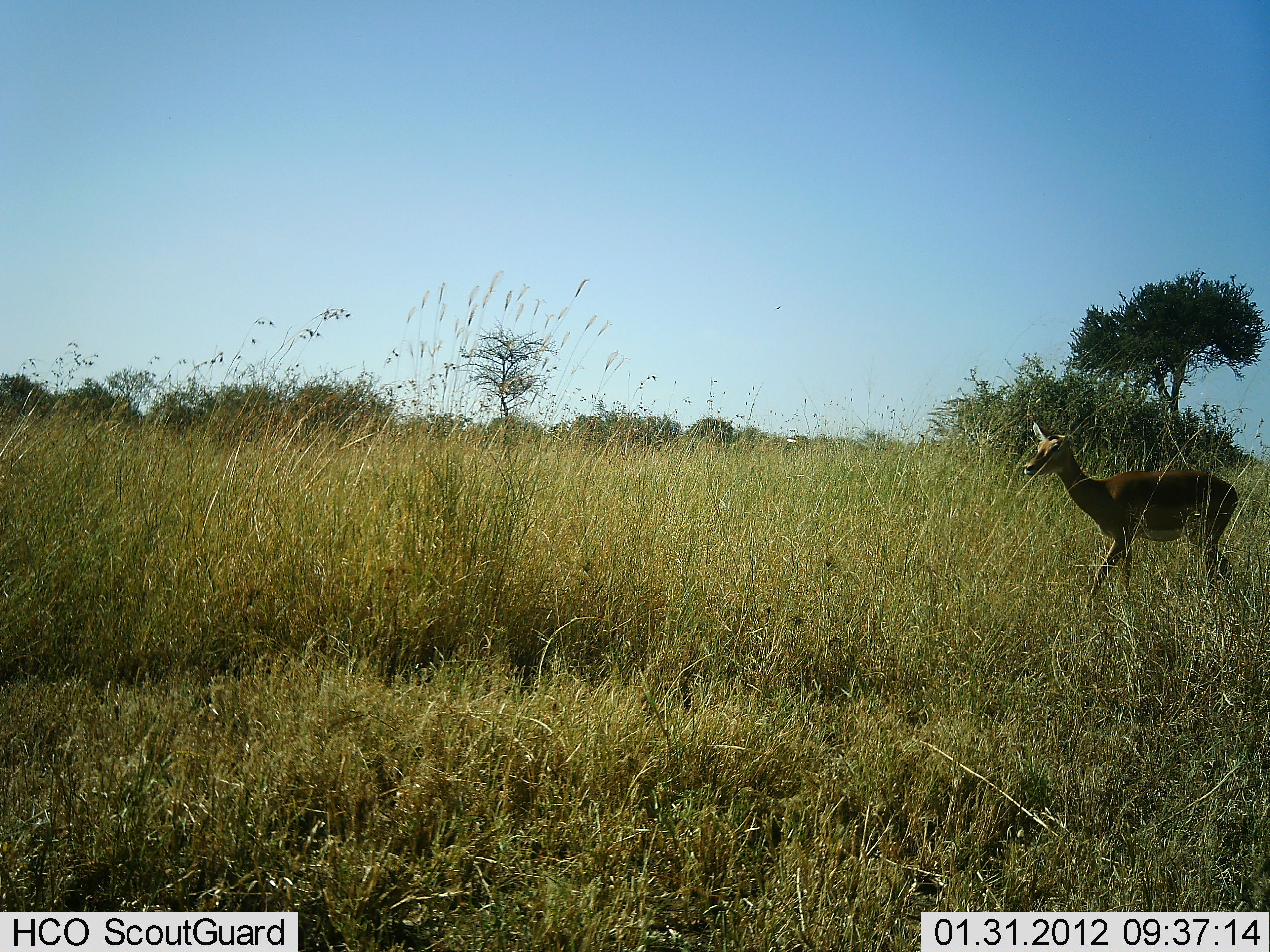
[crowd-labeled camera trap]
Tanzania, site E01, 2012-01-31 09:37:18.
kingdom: Animalia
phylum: Chordata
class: Mammalia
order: Artiodactyla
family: Bovidae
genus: Nanger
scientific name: Nanger granti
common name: grant's gazelle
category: gazellegrants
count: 1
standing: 67%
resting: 0%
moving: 33%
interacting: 0%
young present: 11%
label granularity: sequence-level